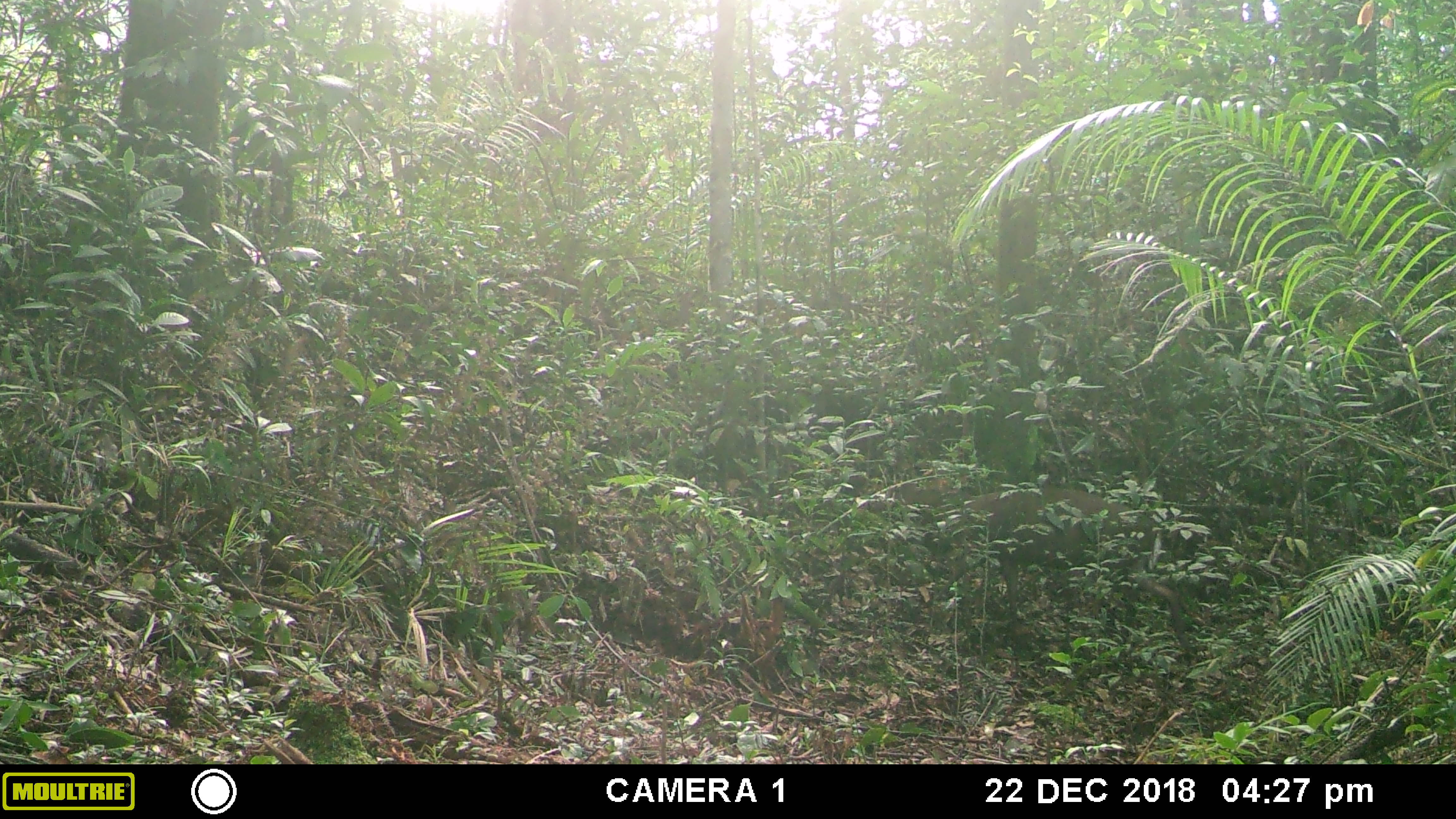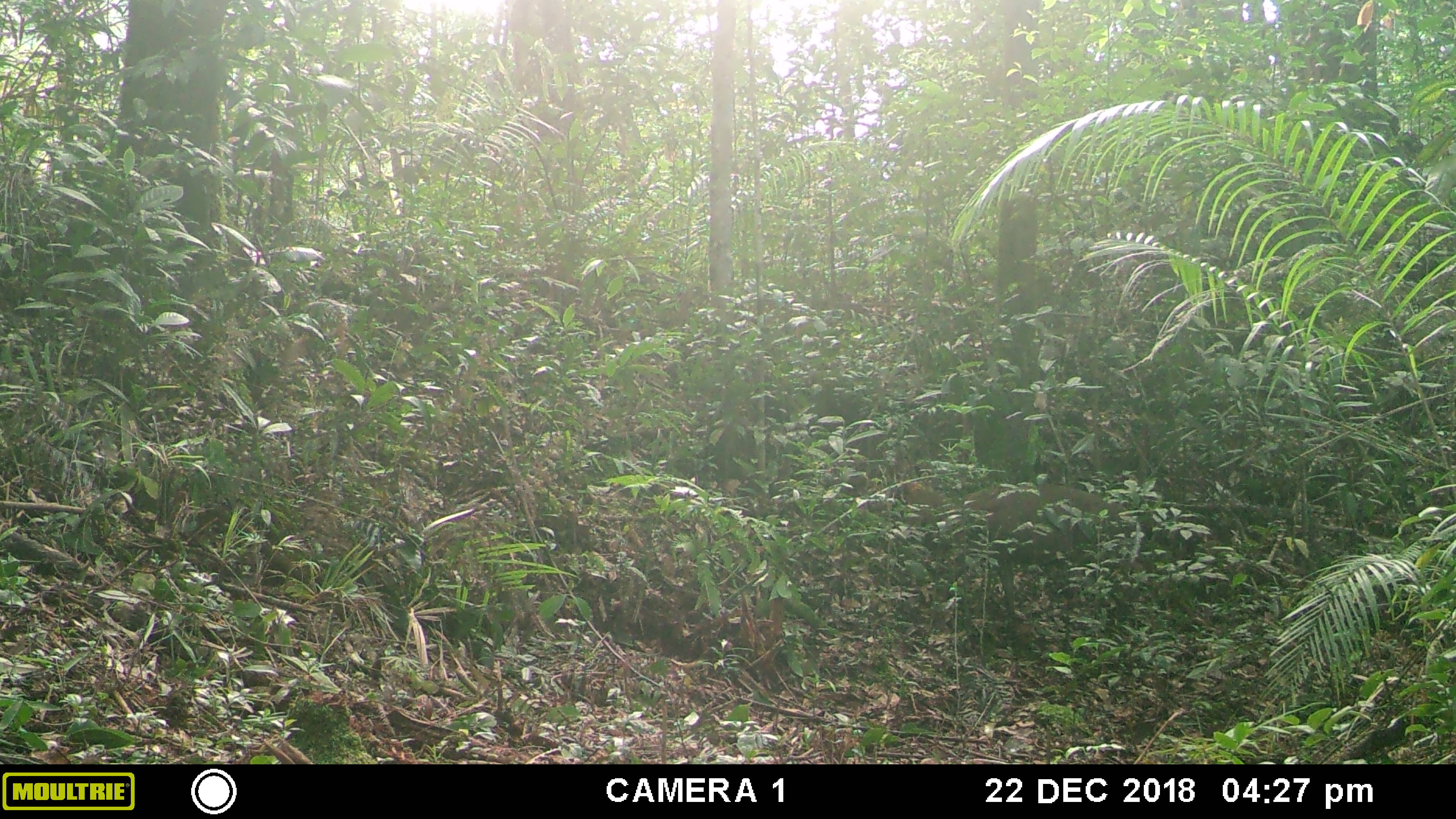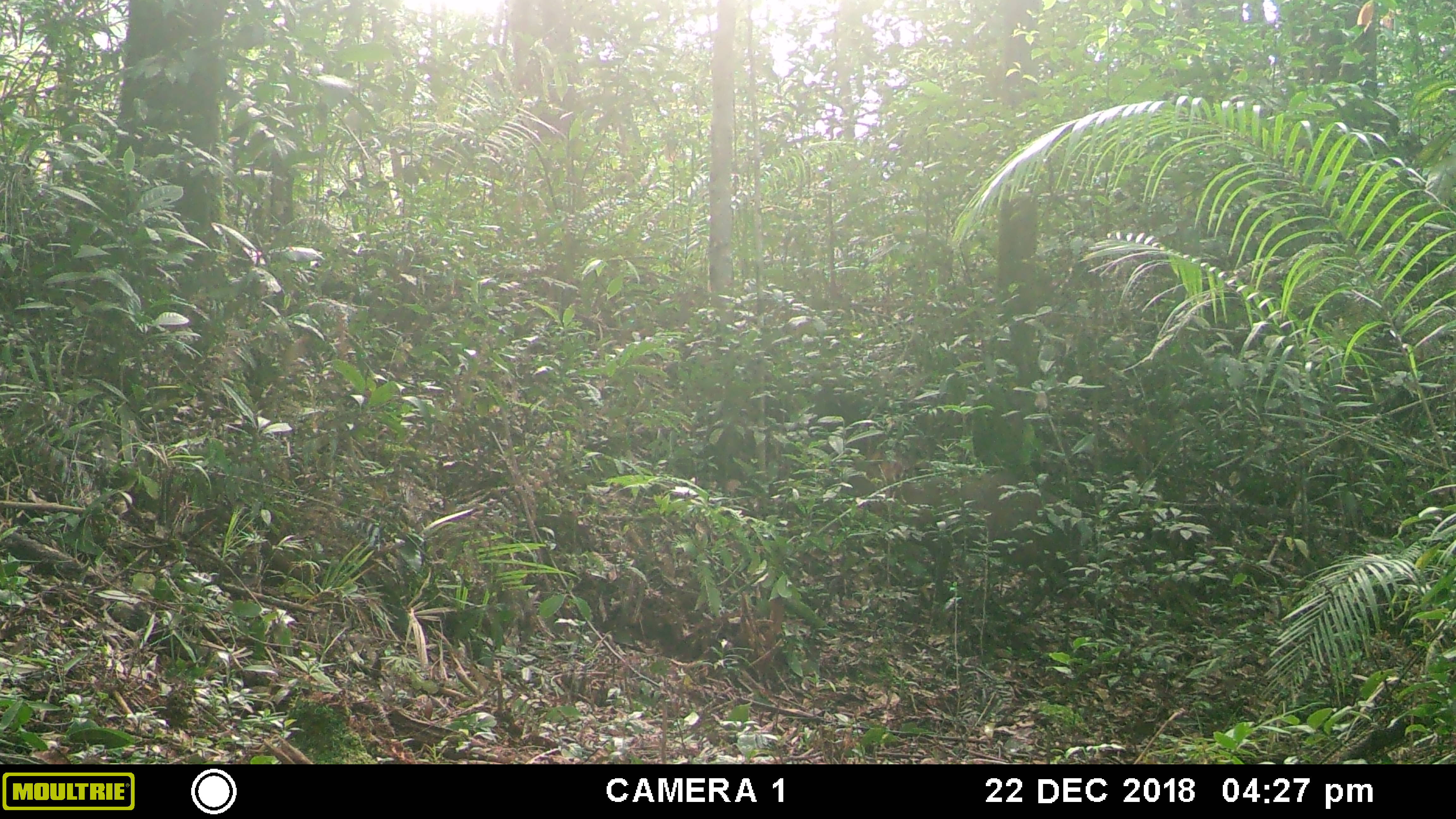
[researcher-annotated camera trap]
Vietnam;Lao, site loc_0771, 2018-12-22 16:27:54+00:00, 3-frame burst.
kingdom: Animalia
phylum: Chordata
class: Mammalia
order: Artiodactyla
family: Cervidae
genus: Muntiacus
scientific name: Muntiacus rooseveltorum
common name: roosevelt's muntjac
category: roosevelts muntjac group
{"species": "roosevelts muntjac group (roosevelt's muntjac) (Muntiacus rooseveltorum)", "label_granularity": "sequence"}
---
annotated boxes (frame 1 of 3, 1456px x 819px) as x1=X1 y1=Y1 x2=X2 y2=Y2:
roosevelts muntjac group: x1=864 y1=472 x2=1197 y2=667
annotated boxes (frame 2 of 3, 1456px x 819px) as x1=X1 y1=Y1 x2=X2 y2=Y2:
roosevelts muntjac group: x1=900 y1=475 x2=1142 y2=621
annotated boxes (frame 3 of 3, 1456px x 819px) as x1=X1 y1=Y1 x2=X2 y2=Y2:
roosevelts muntjac group: x1=841 y1=447 x2=1100 y2=601